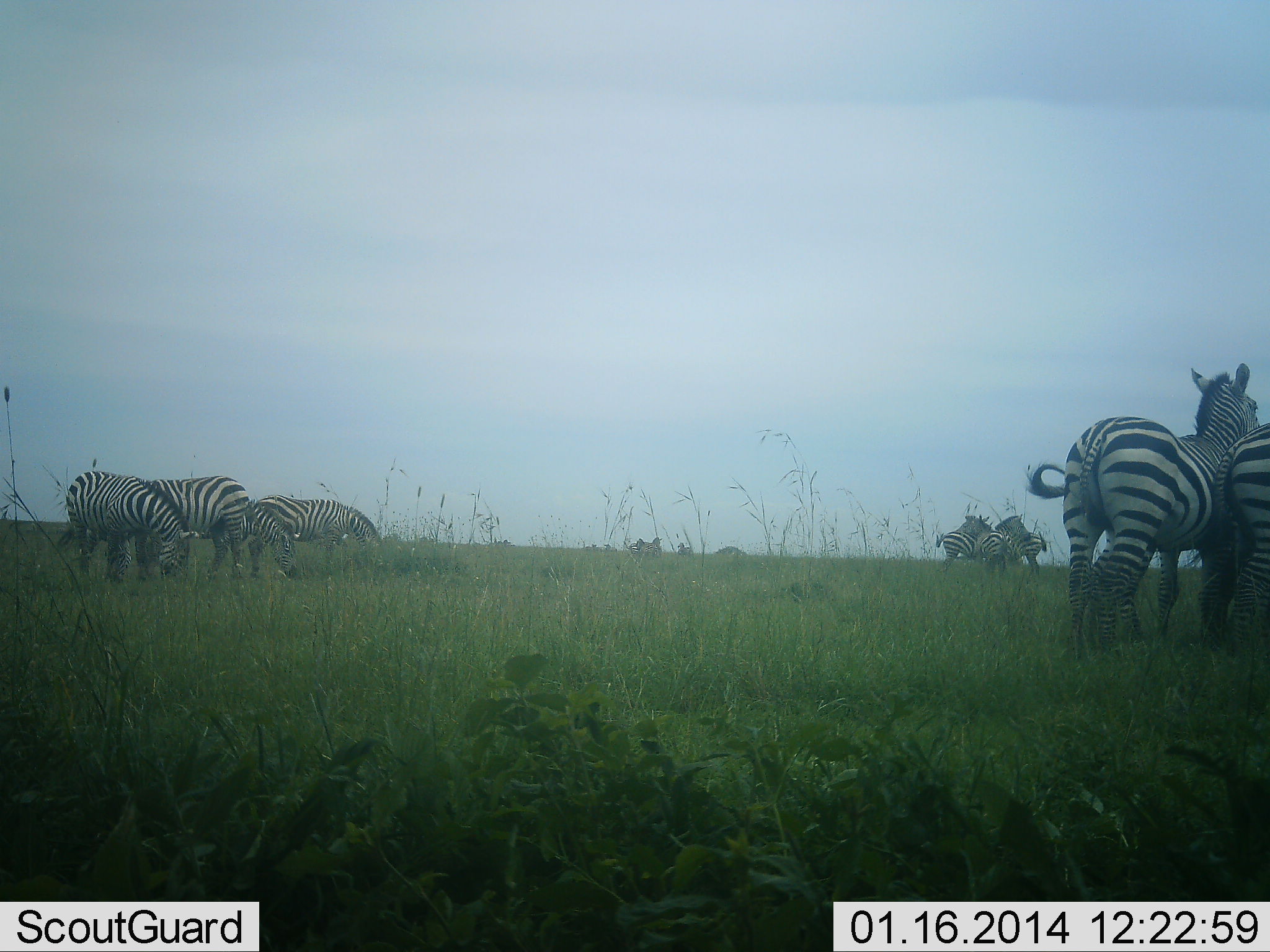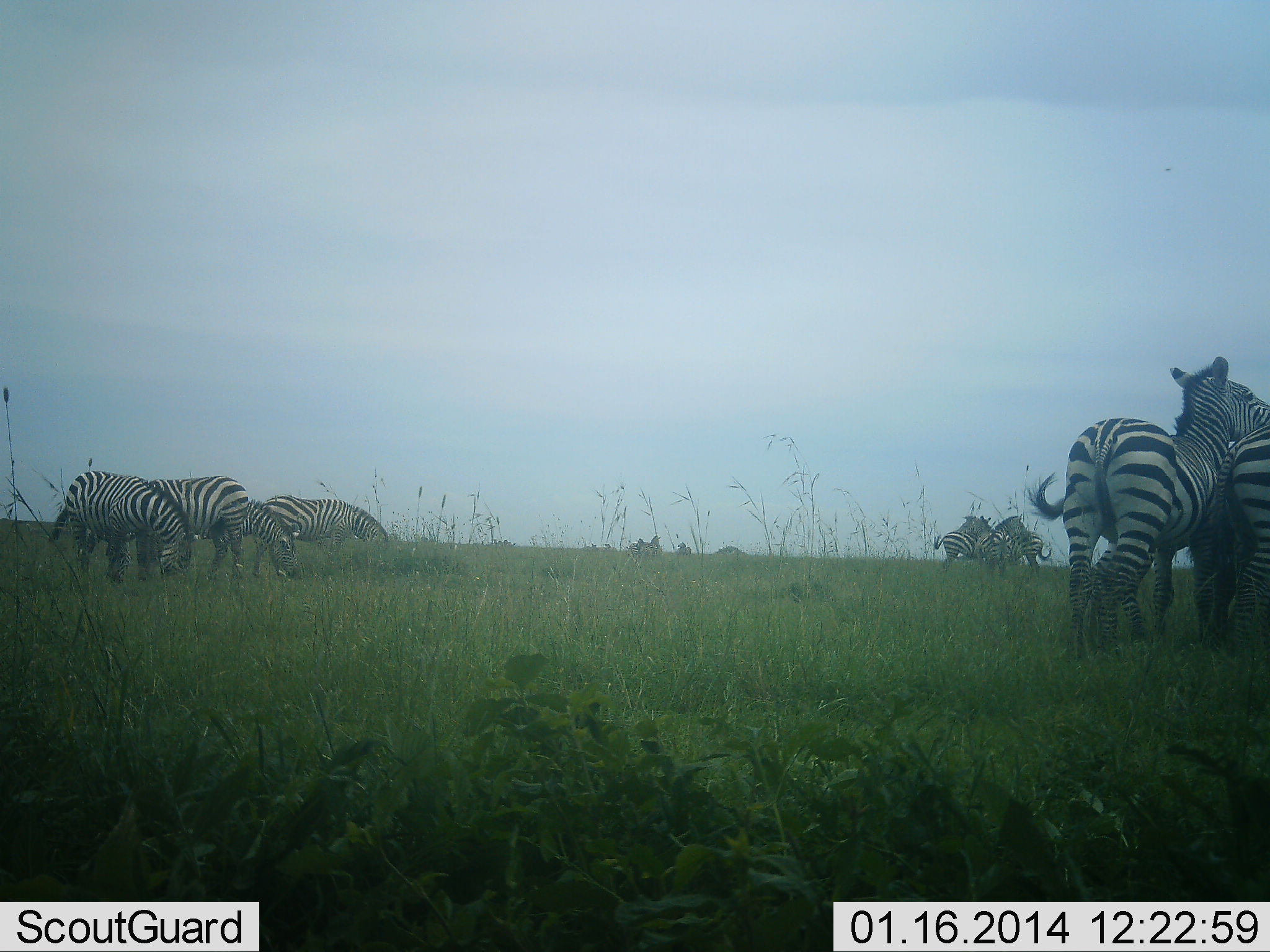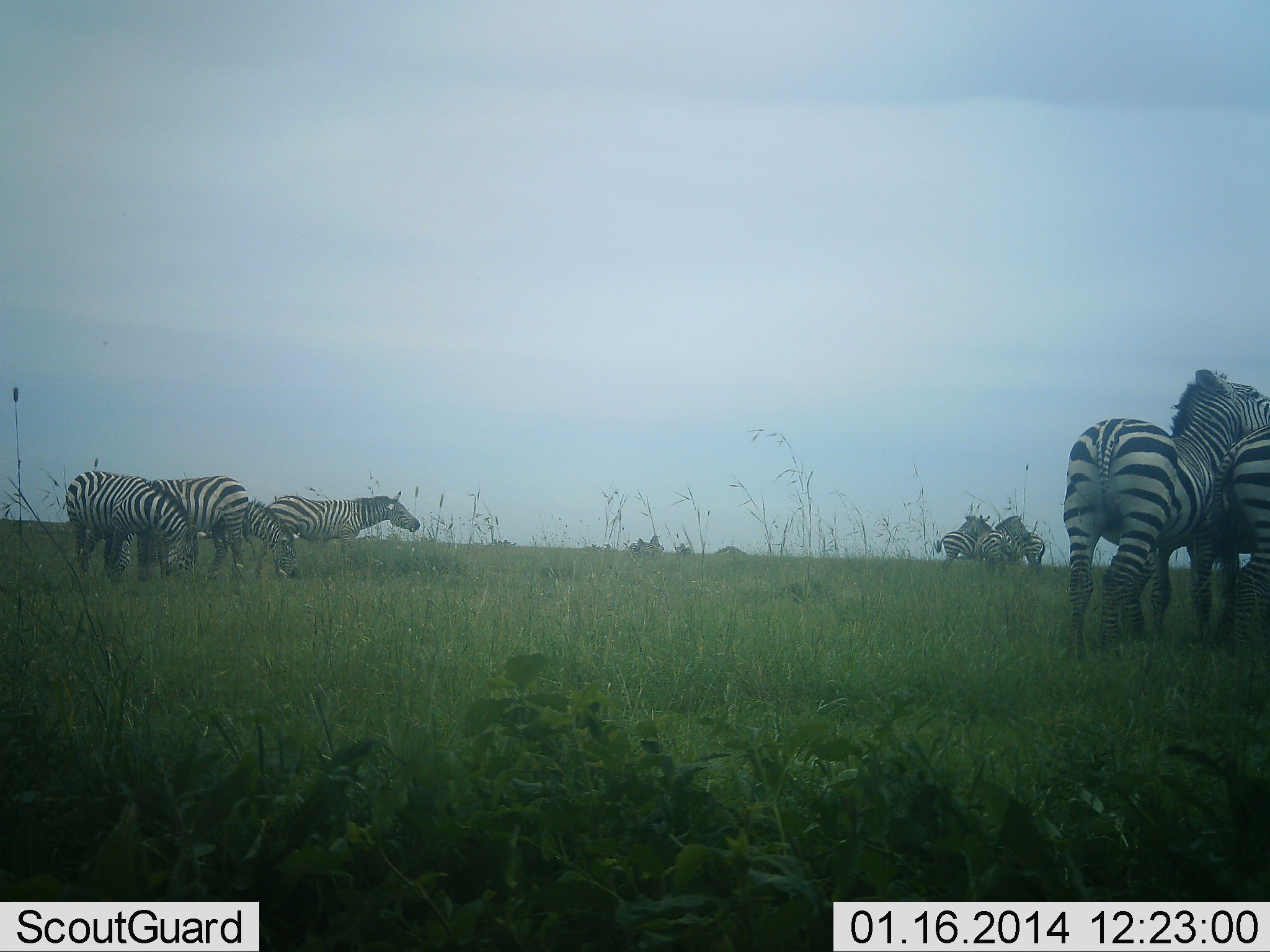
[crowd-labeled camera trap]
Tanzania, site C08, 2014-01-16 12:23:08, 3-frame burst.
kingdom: Animalia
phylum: Chordata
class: Mammalia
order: Perissodactyla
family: Equidae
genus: Equus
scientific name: Equus quagga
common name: plains zebra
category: zebra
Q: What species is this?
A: Zebra (plains zebra) (Equus quagga).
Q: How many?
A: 9.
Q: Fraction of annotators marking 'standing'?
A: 60%.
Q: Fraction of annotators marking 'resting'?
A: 0%.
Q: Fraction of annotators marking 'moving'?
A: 20%.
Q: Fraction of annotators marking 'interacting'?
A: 60%.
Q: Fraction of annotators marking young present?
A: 0%.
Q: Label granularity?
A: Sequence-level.